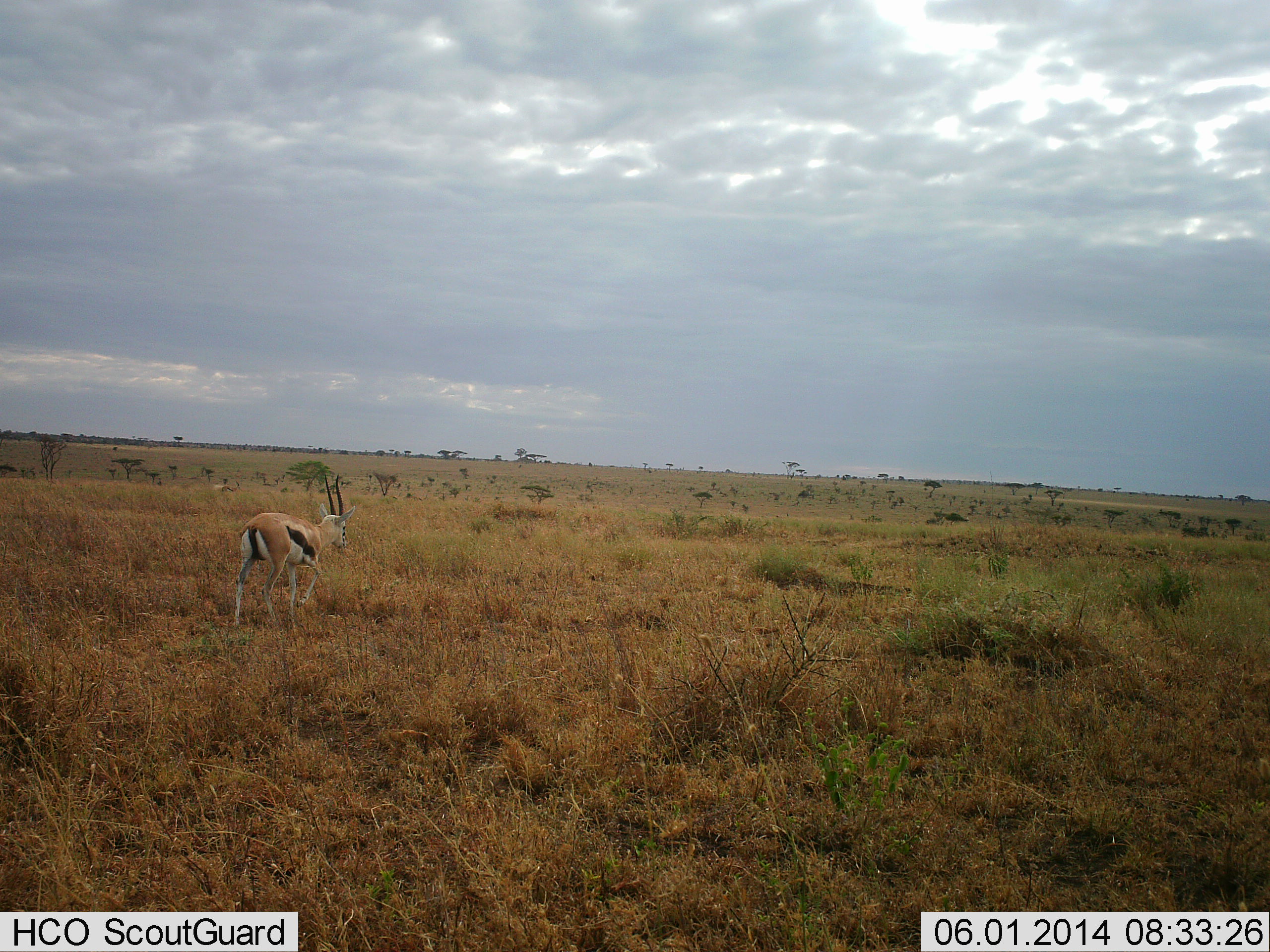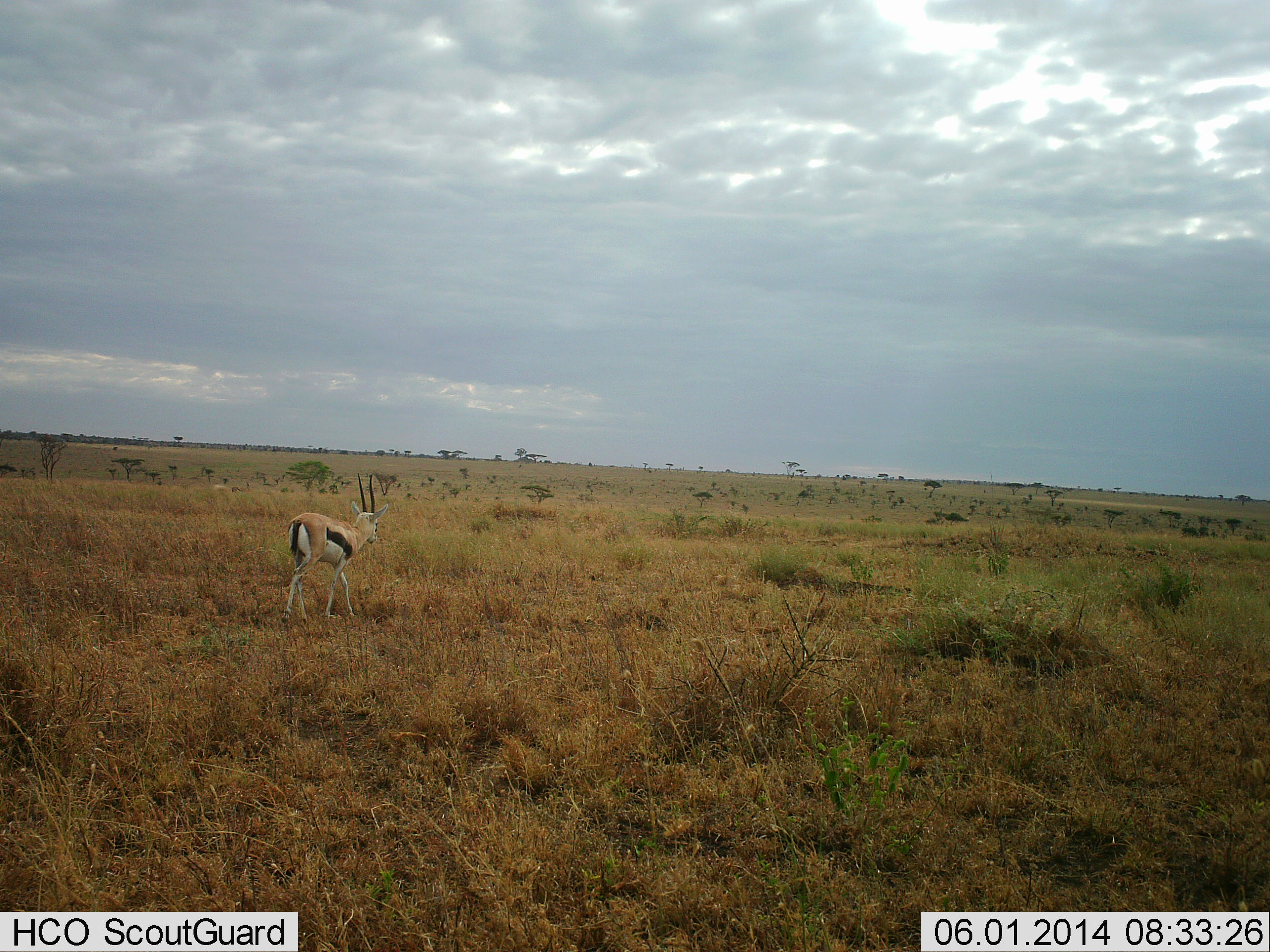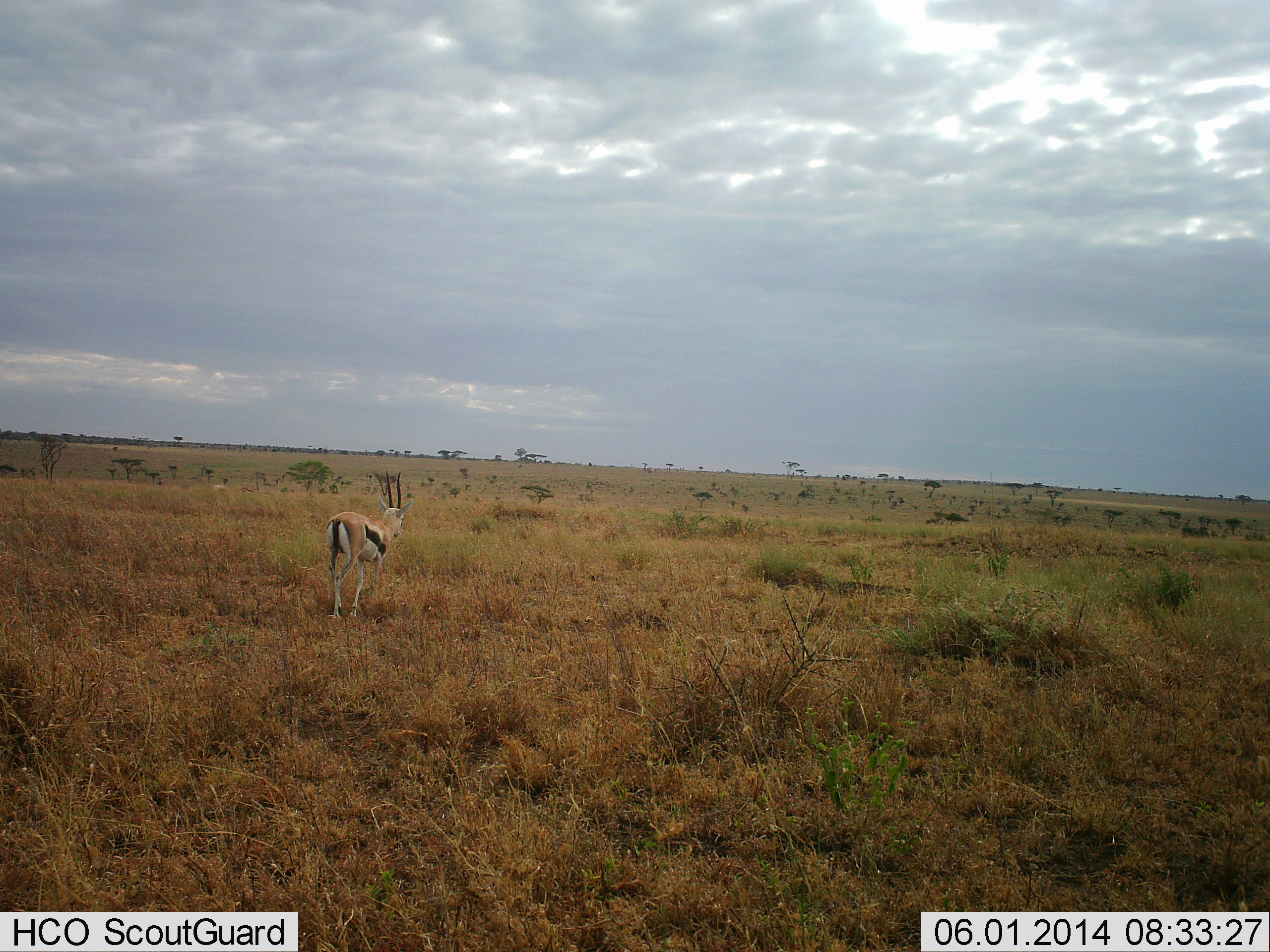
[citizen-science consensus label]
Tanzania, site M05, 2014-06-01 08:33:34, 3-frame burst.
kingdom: Animalia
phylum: Chordata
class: Mammalia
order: Artiodactyla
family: Bovidae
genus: Eudorcas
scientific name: Eudorcas thomsonii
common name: thomson's gazelle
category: gazellethomsons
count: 1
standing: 0%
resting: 0%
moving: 100%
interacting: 0%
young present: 0%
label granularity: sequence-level